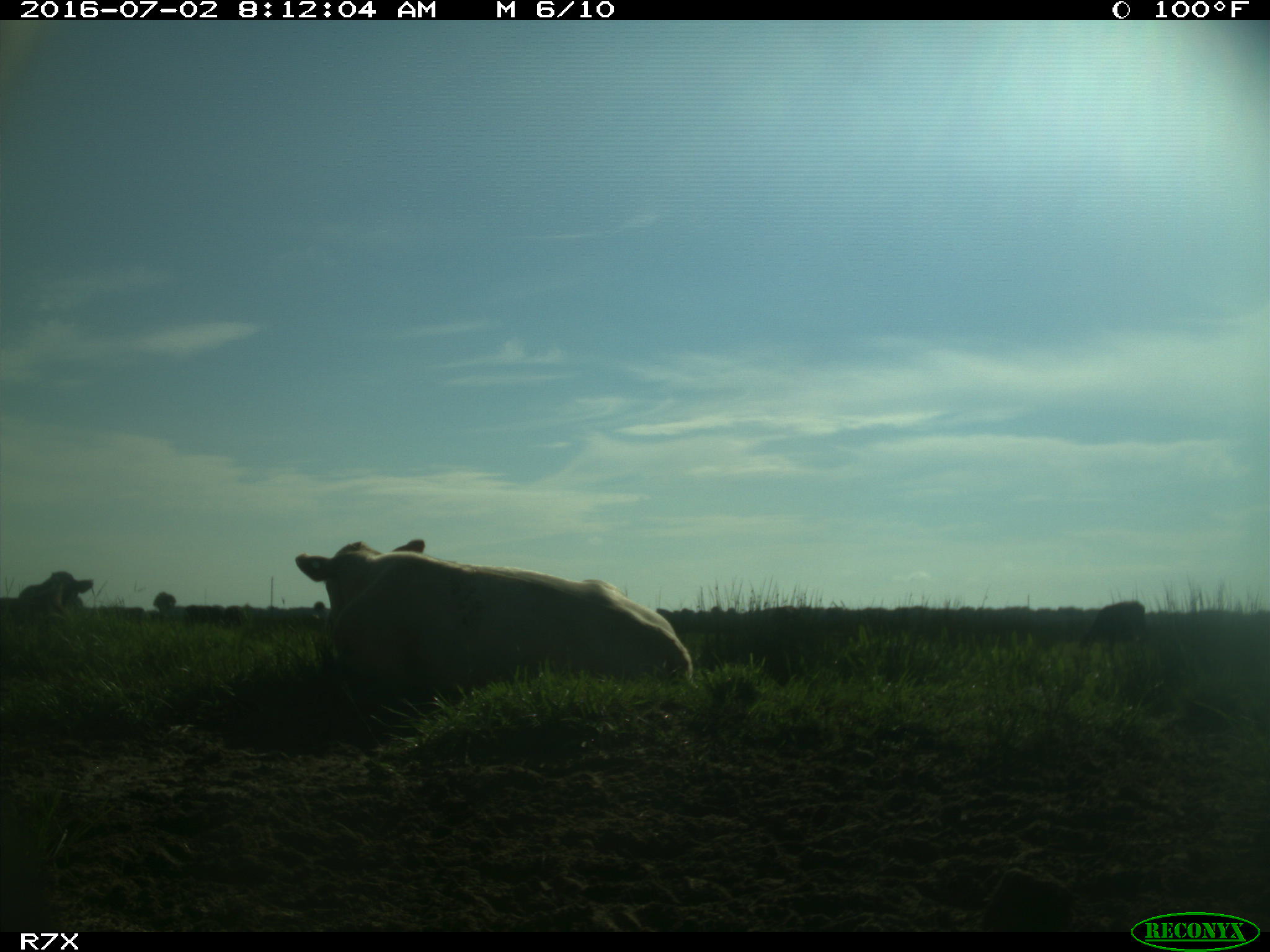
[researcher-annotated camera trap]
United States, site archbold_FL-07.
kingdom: Animalia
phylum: Chordata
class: Mammalia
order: Artiodactyla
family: Bovidae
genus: Bos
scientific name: Bos taurus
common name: domestic cow